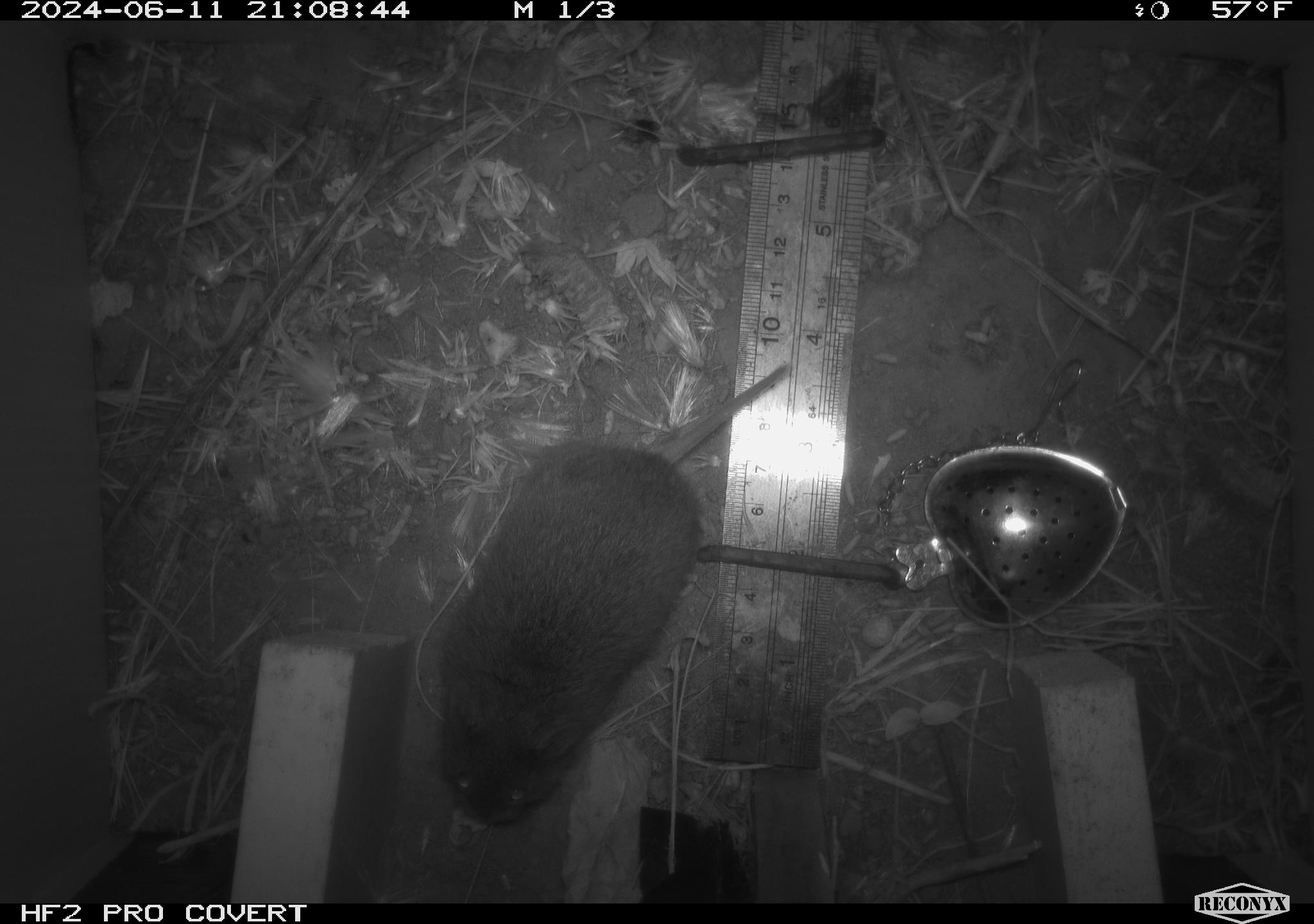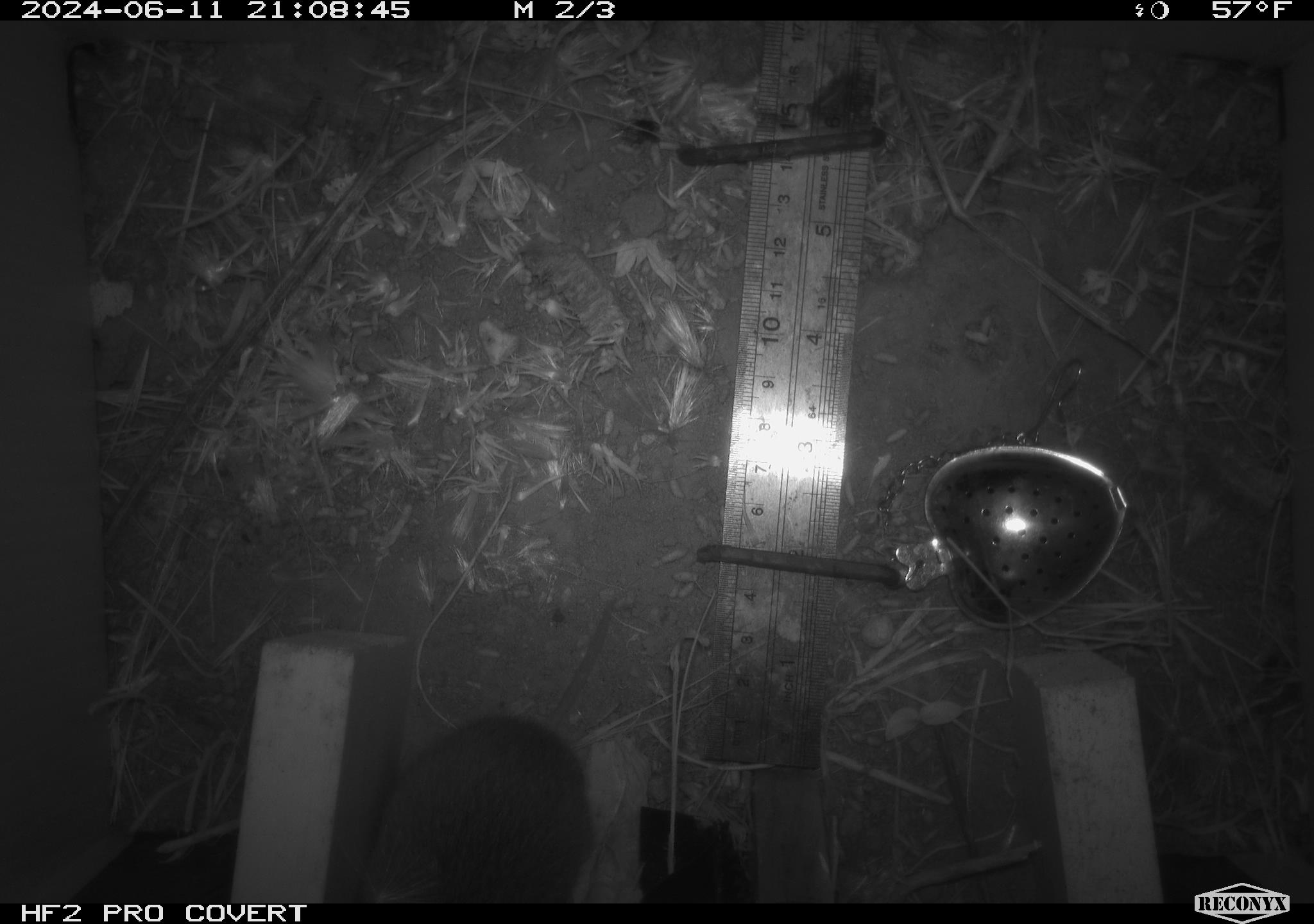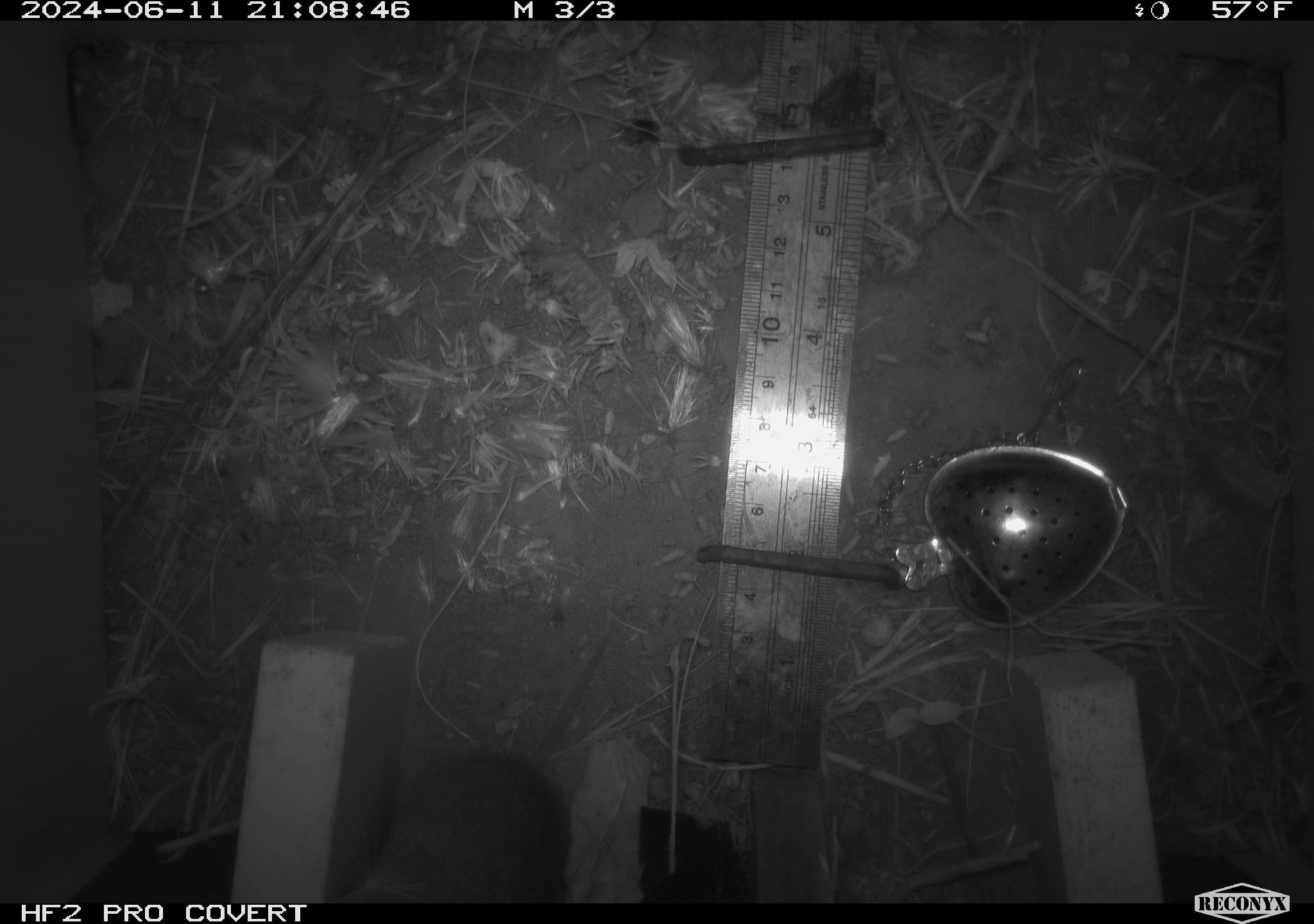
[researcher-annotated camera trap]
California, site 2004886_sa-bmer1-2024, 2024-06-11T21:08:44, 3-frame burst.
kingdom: Animalia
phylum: Chordata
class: Mammalia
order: Rodentia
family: Cricetidae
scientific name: Cricetidae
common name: hamsters, voles, lemmings, and allies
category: cricetidae family